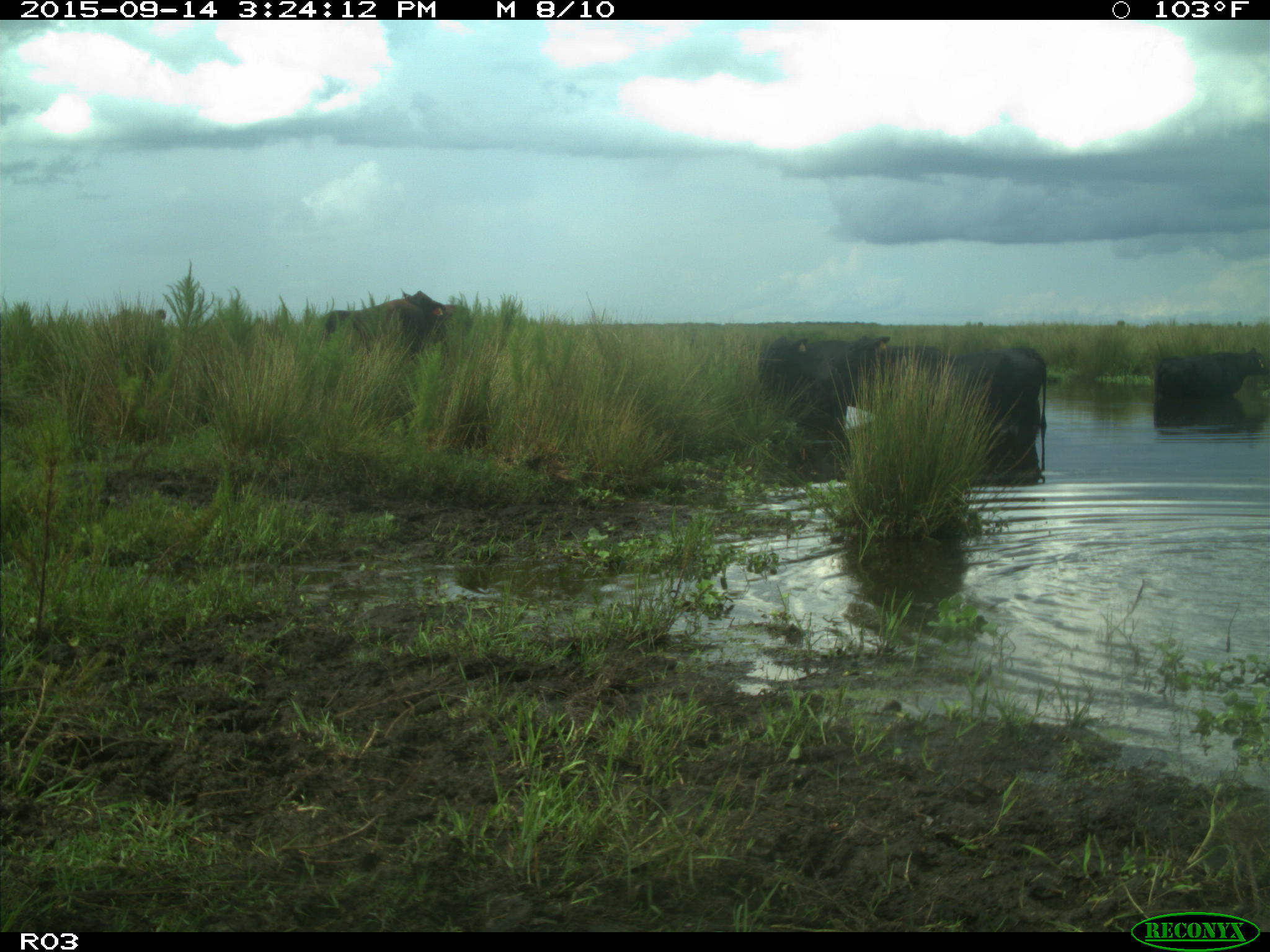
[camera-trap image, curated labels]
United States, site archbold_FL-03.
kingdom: Animalia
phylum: Chordata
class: Mammalia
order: Artiodactyla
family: Bovidae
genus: Bos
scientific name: Bos taurus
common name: domestic cow